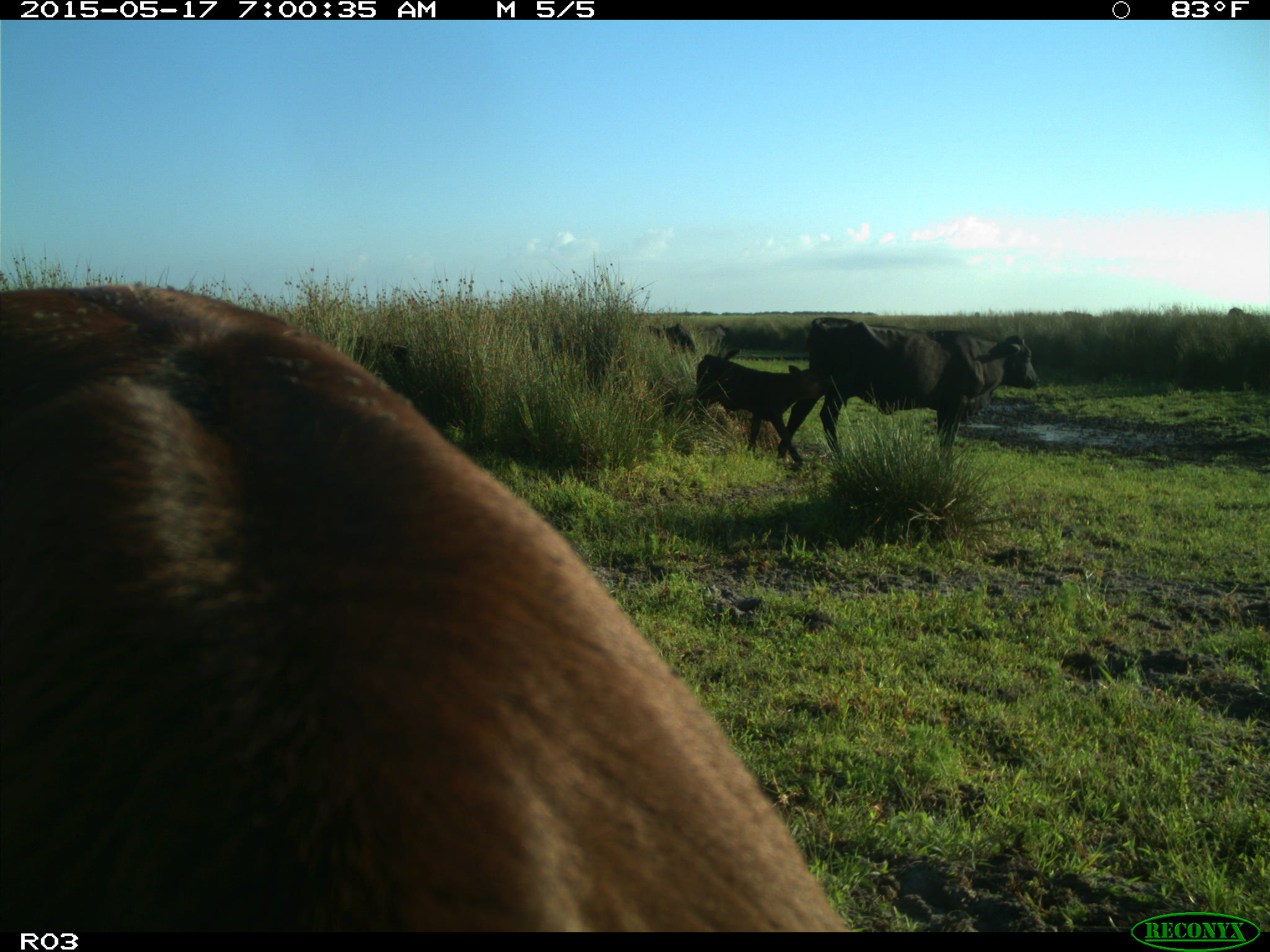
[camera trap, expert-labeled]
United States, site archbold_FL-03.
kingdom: Animalia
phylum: Chordata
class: Mammalia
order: Artiodactyla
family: Bovidae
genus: Bos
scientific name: Bos taurus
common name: domestic cow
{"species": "Bos taurus (domestic cow)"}